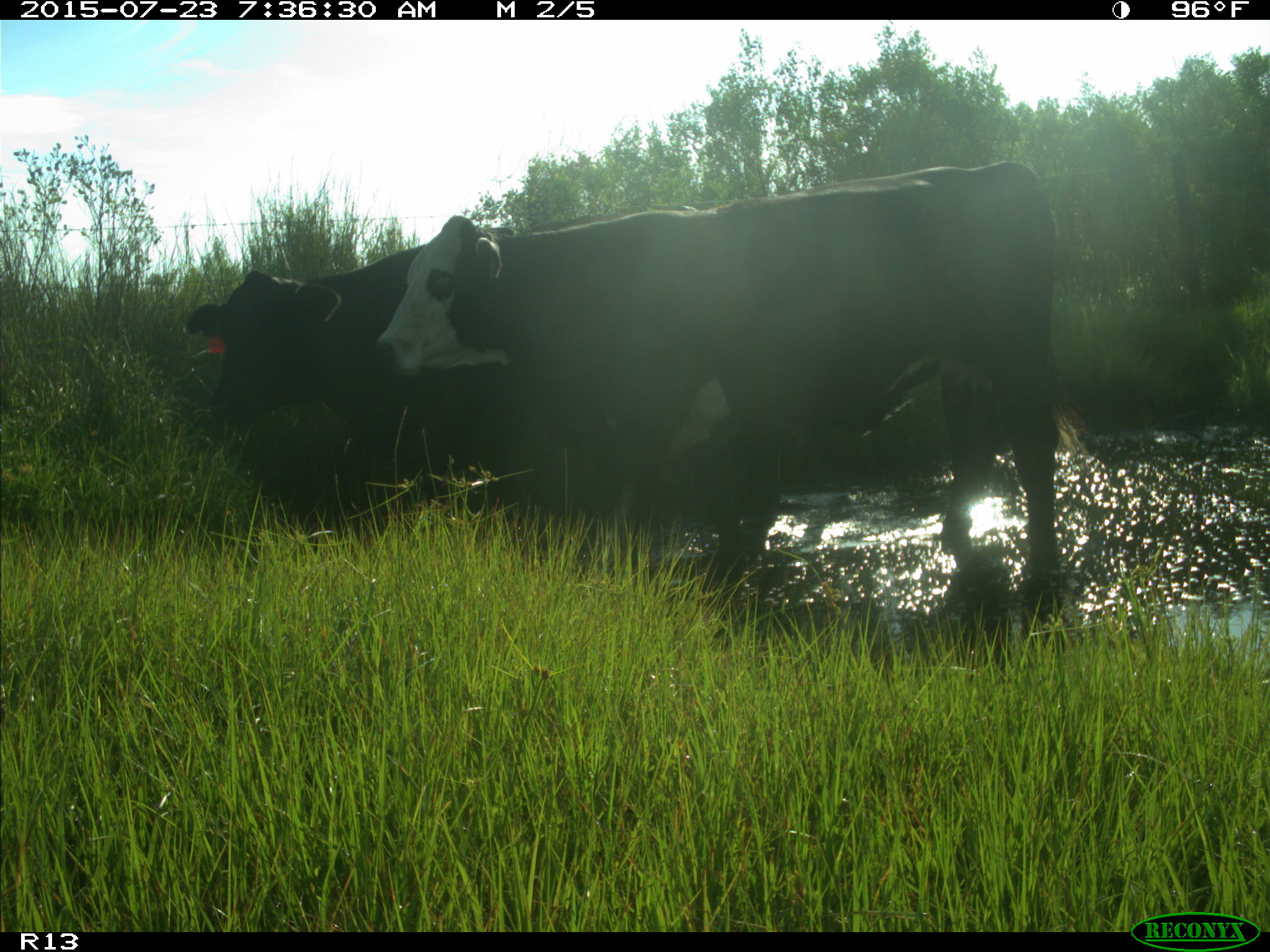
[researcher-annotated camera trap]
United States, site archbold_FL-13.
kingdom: Animalia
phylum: Chordata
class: Mammalia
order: Artiodactyla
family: Bovidae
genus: Bos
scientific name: Bos taurus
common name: domestic cow